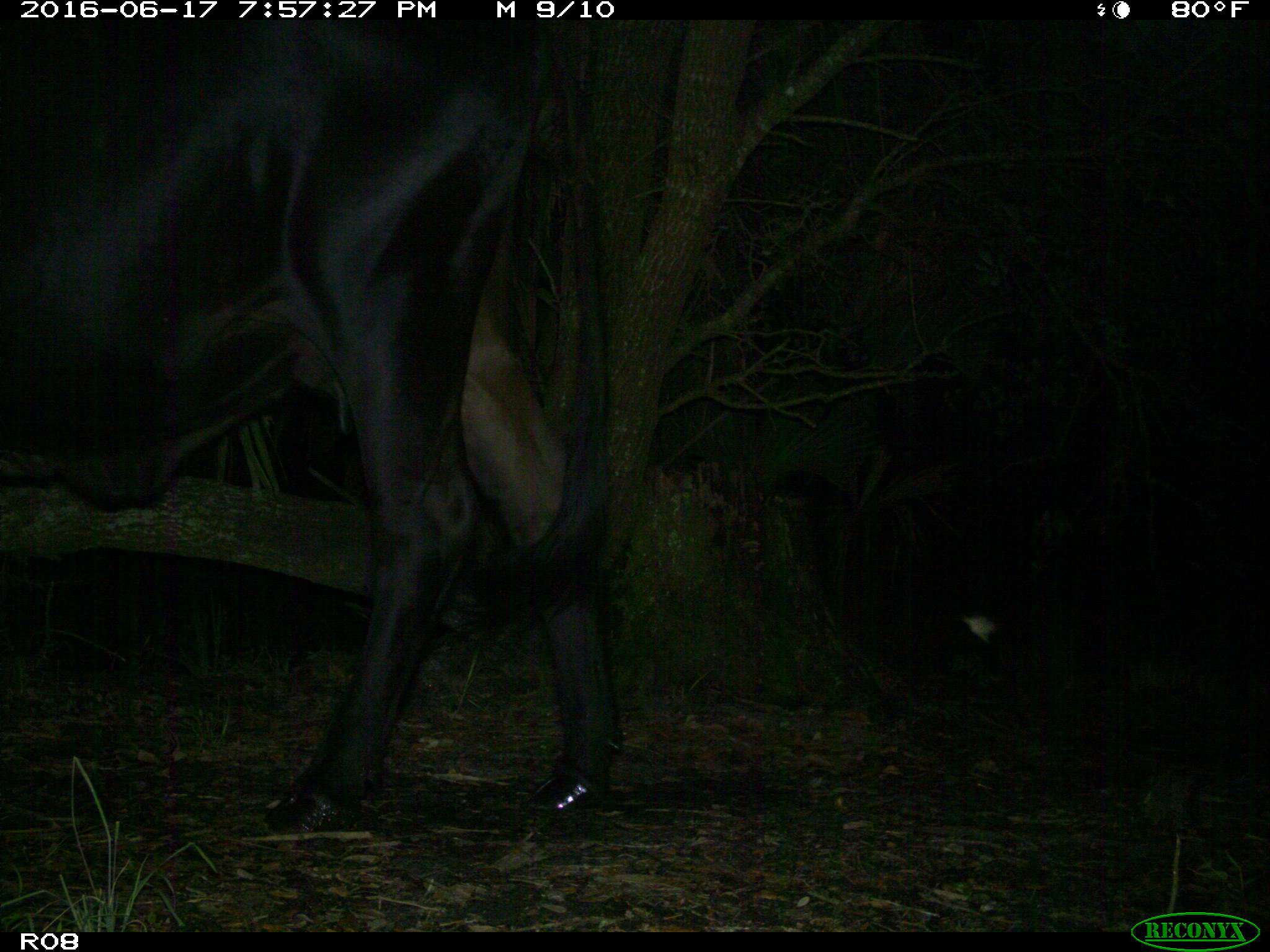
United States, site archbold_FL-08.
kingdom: Animalia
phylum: Chordata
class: Mammalia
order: Artiodactyla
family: Bovidae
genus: Bos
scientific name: Bos taurus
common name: domestic cow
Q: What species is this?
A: Bos taurus (domestic cow).